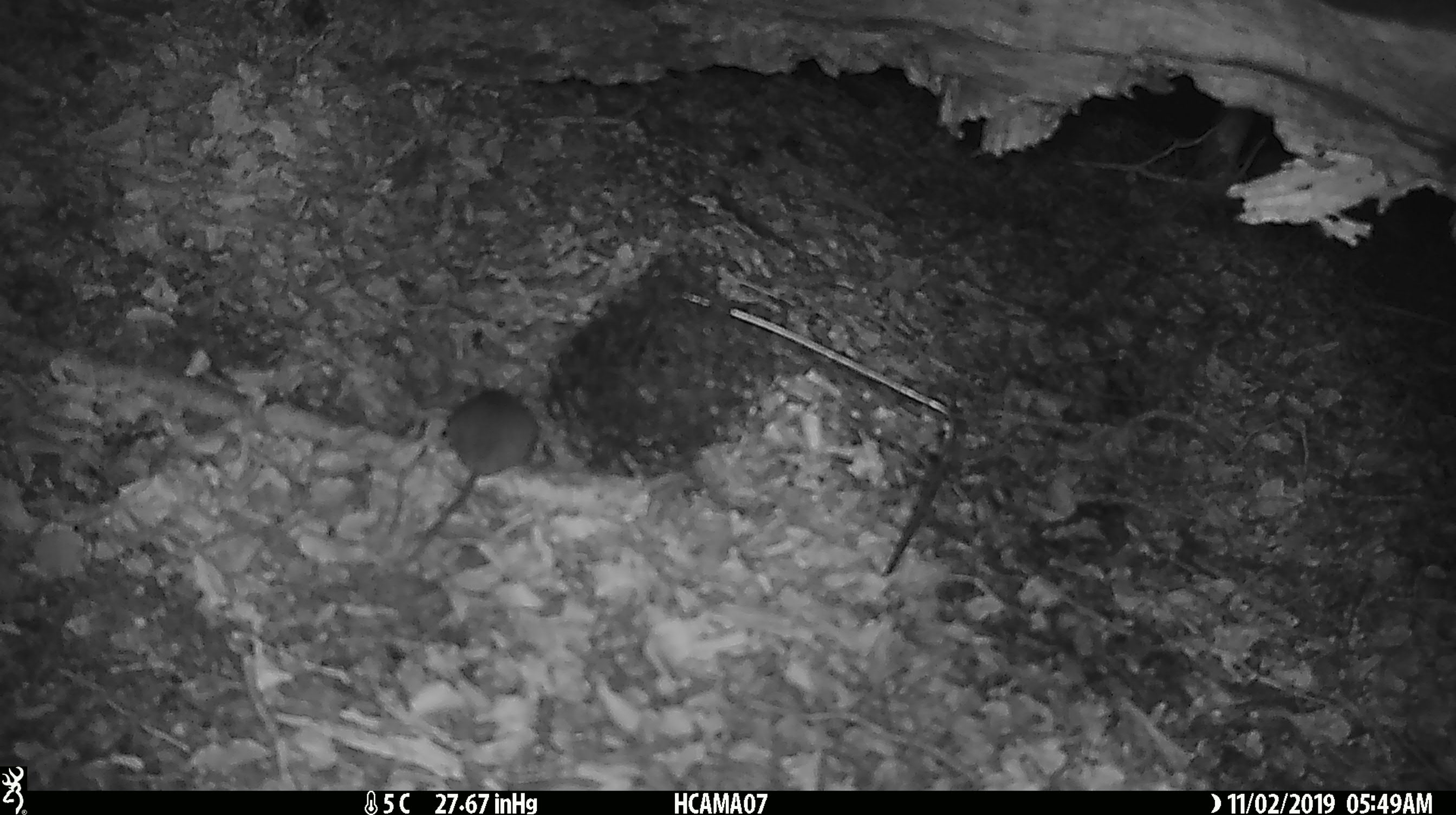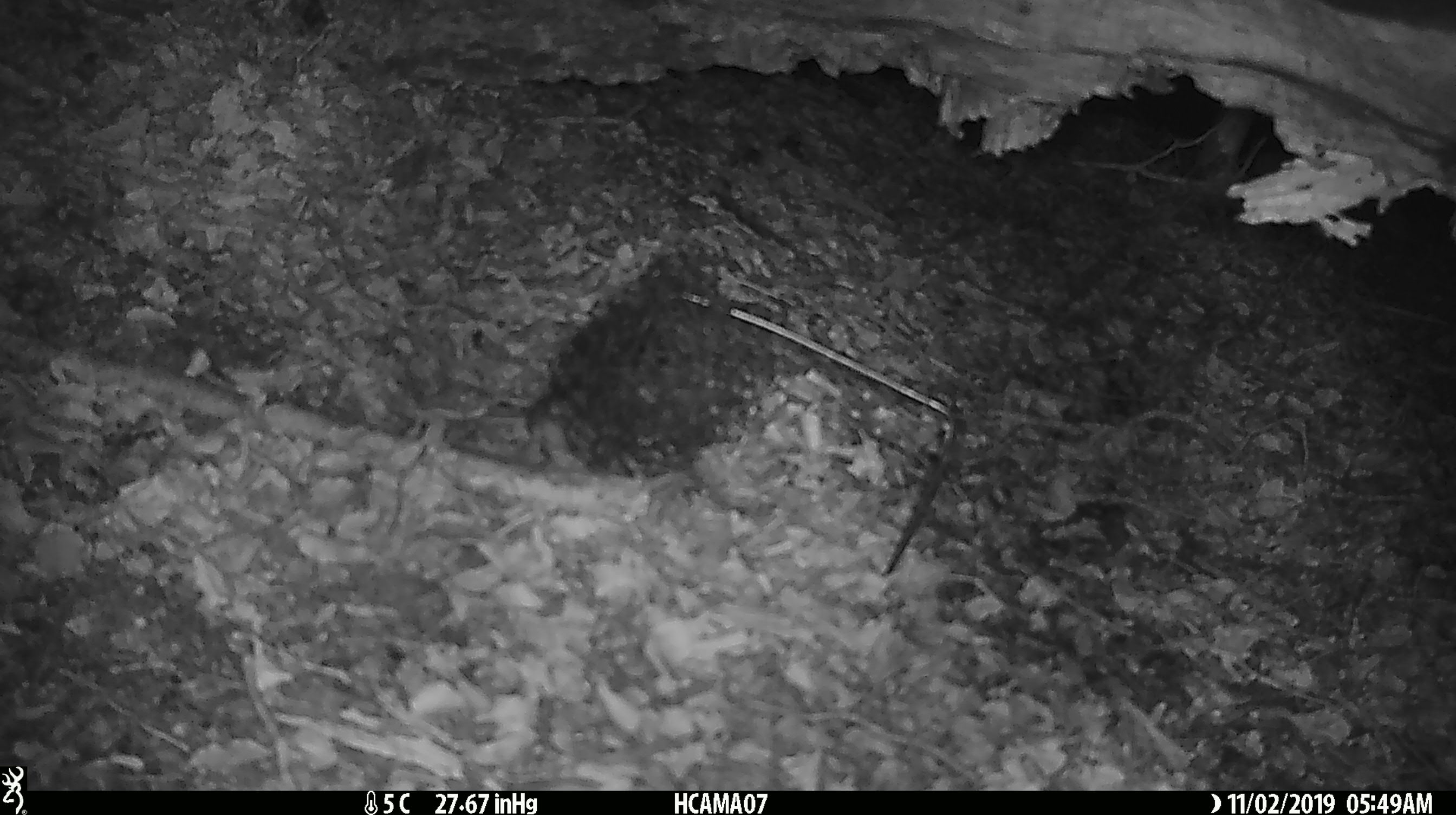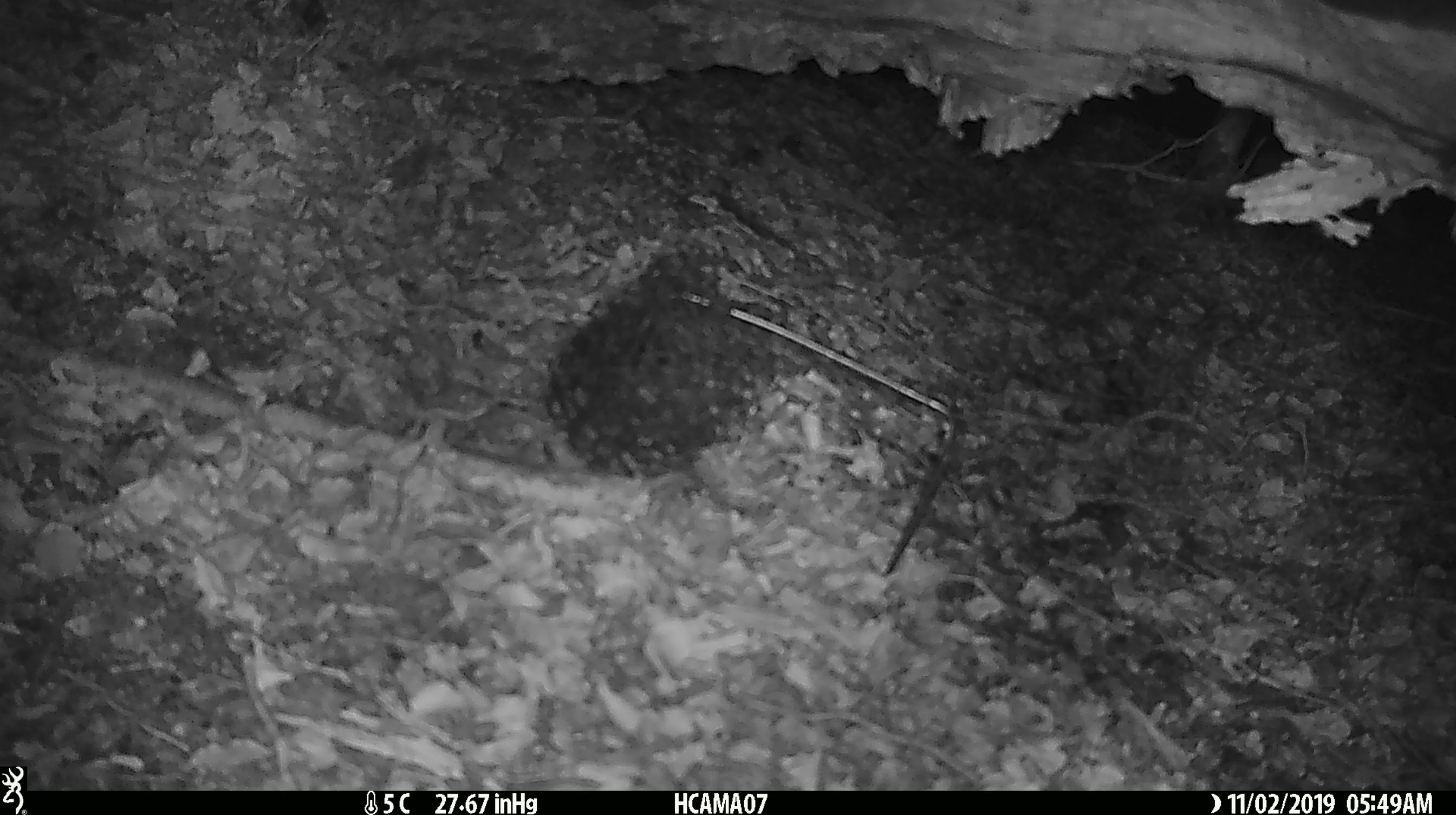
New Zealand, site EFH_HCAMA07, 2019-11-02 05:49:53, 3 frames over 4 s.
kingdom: Animalia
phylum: Chordata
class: Mammalia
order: Rodentia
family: Muridae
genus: Mus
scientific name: Mus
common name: mouse